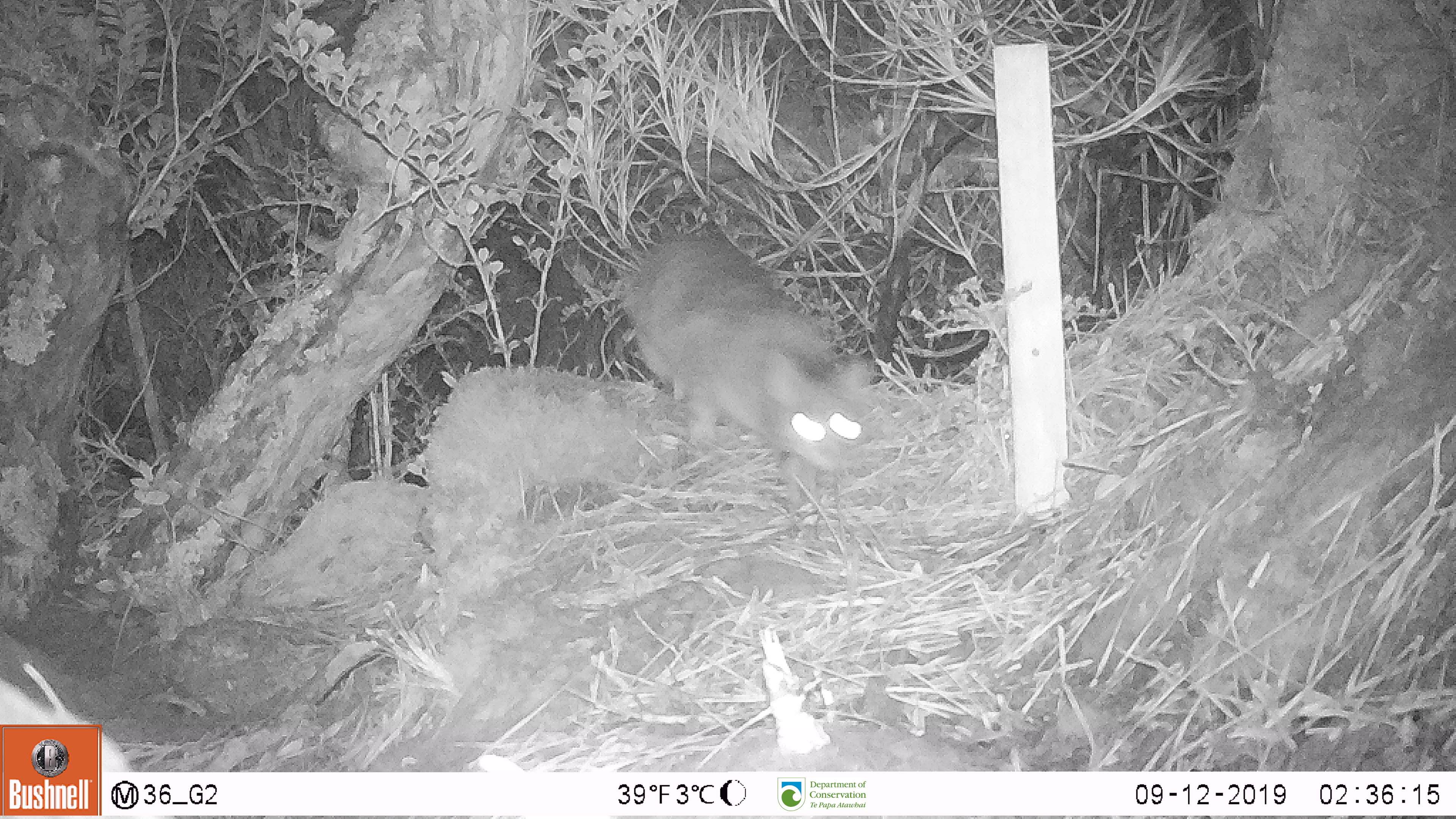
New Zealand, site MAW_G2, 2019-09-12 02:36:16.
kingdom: Animalia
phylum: Chordata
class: Mammalia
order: Carnivora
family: Felidae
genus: Felis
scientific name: Felis catus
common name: domestic cat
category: cat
Cat (domestic cat) (Felis catus).